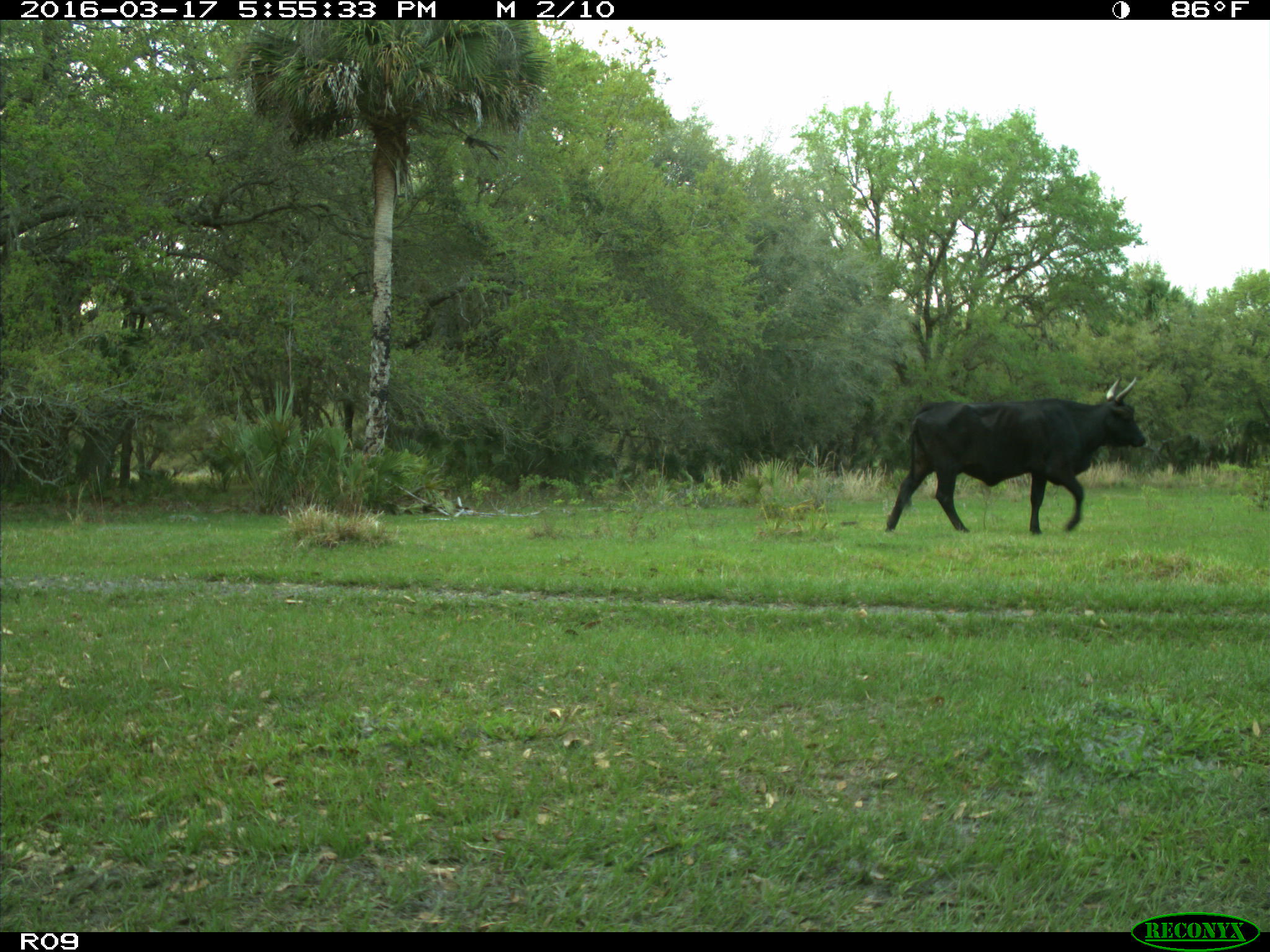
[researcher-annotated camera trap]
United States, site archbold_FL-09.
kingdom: Animalia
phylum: Chordata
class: Mammalia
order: Artiodactyla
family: Bovidae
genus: Bos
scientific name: Bos taurus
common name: domestic cow